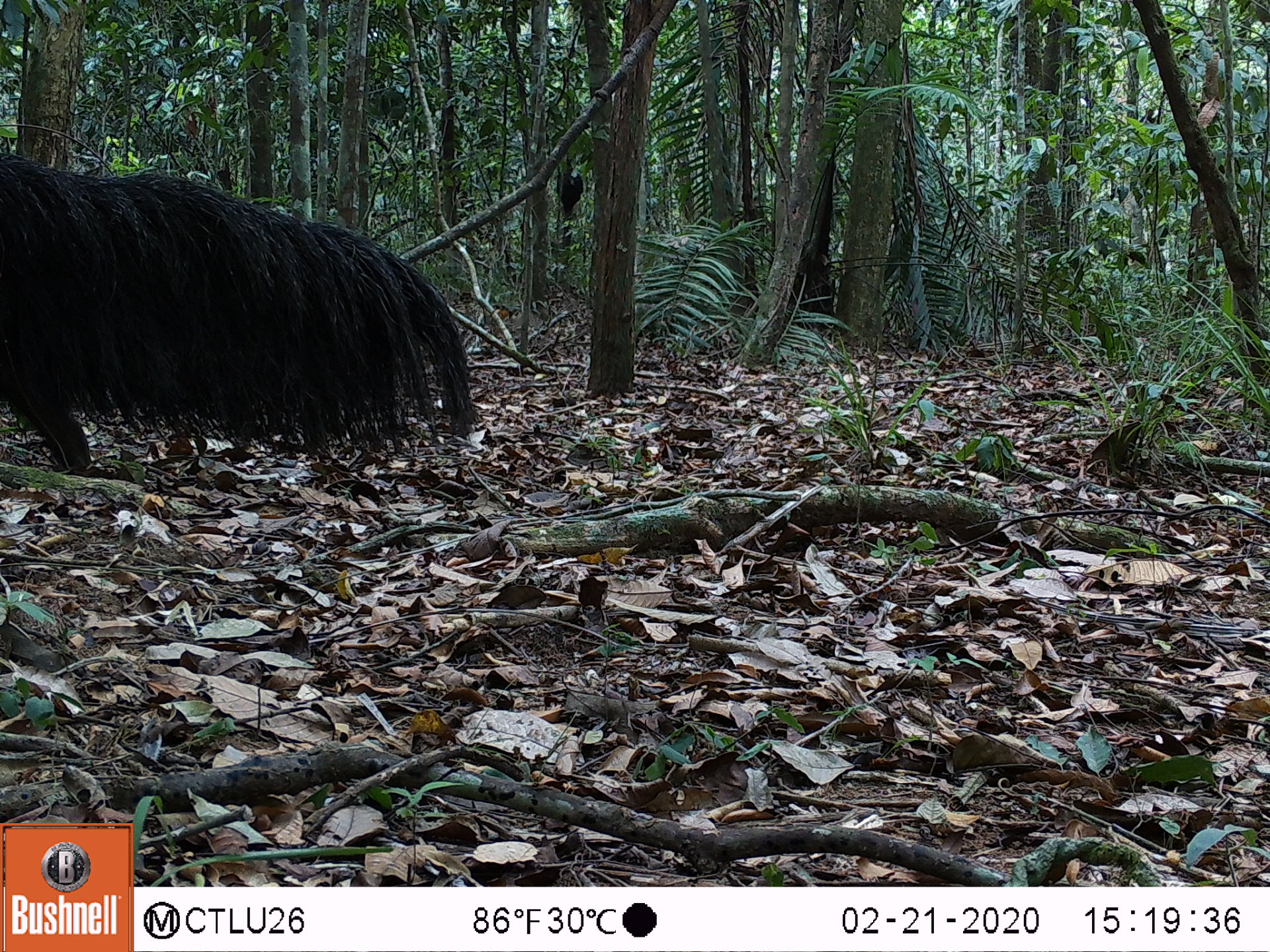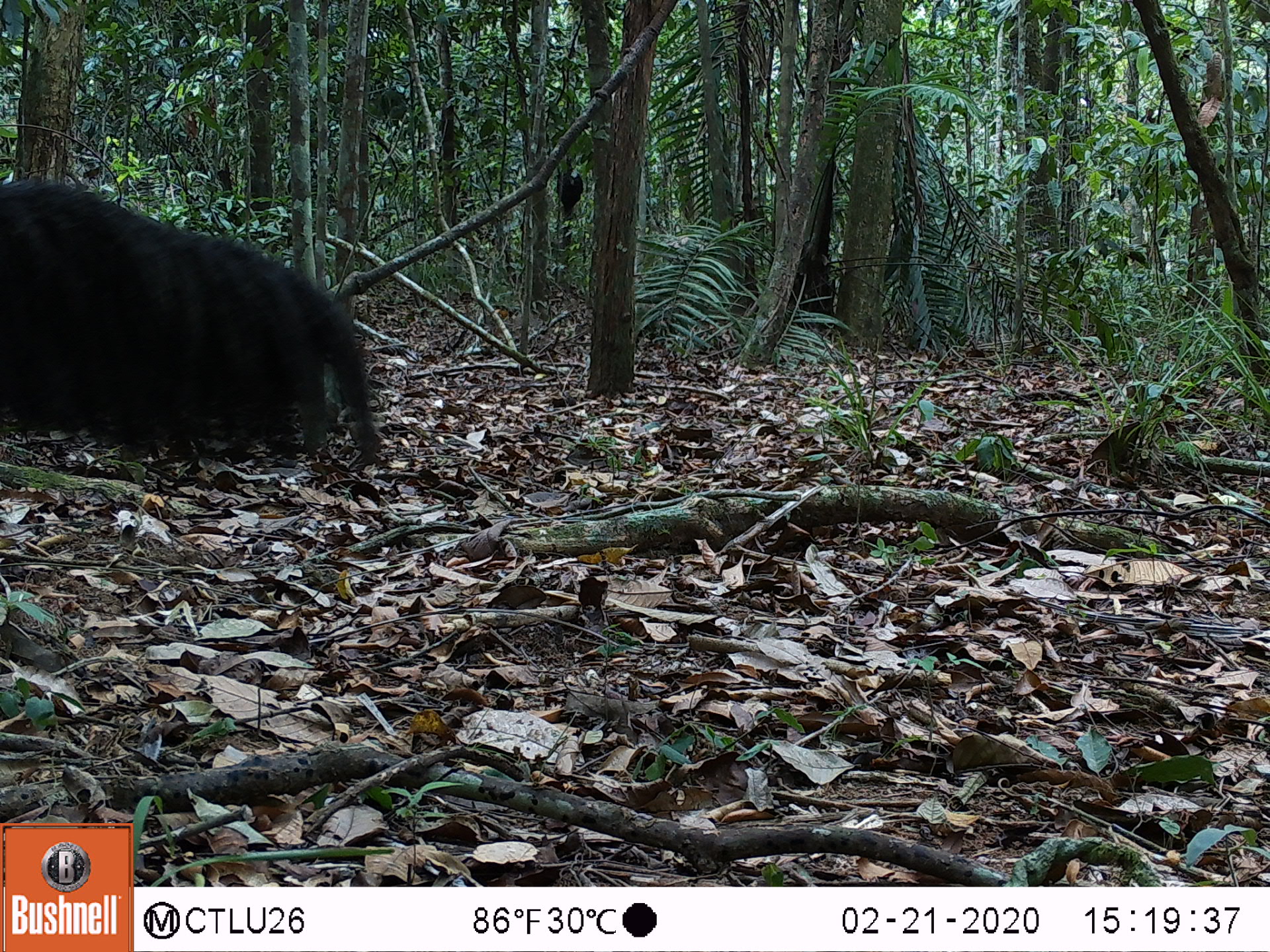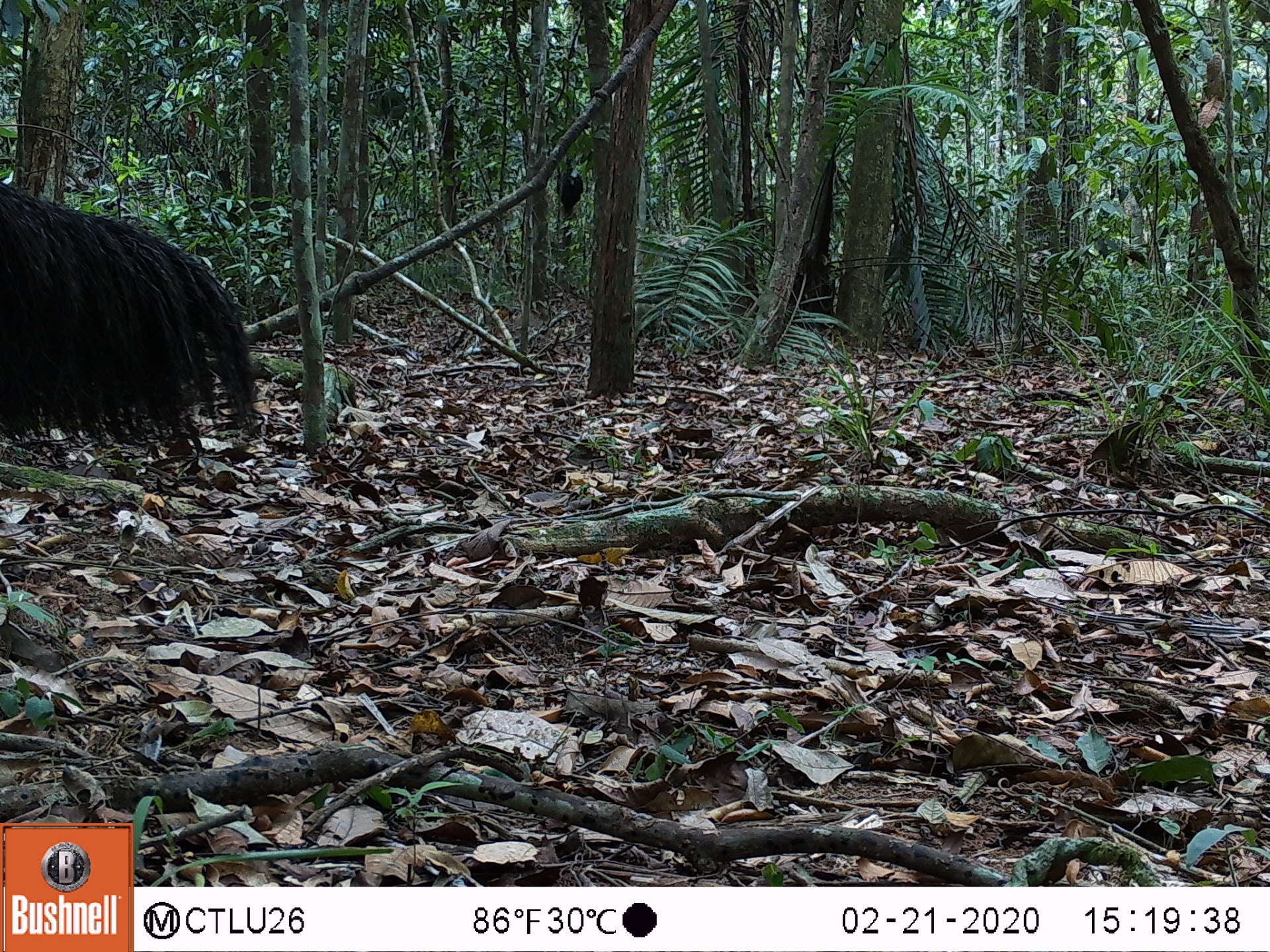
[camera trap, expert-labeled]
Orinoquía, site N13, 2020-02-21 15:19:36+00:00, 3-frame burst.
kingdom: Animalia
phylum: Chordata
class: Mammalia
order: Pilosa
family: Myrmecophagidae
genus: Myrmecophaga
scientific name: Myrmecophaga tridactyla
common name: giant anteater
Giant anteater (Myrmecophaga tridactyla).